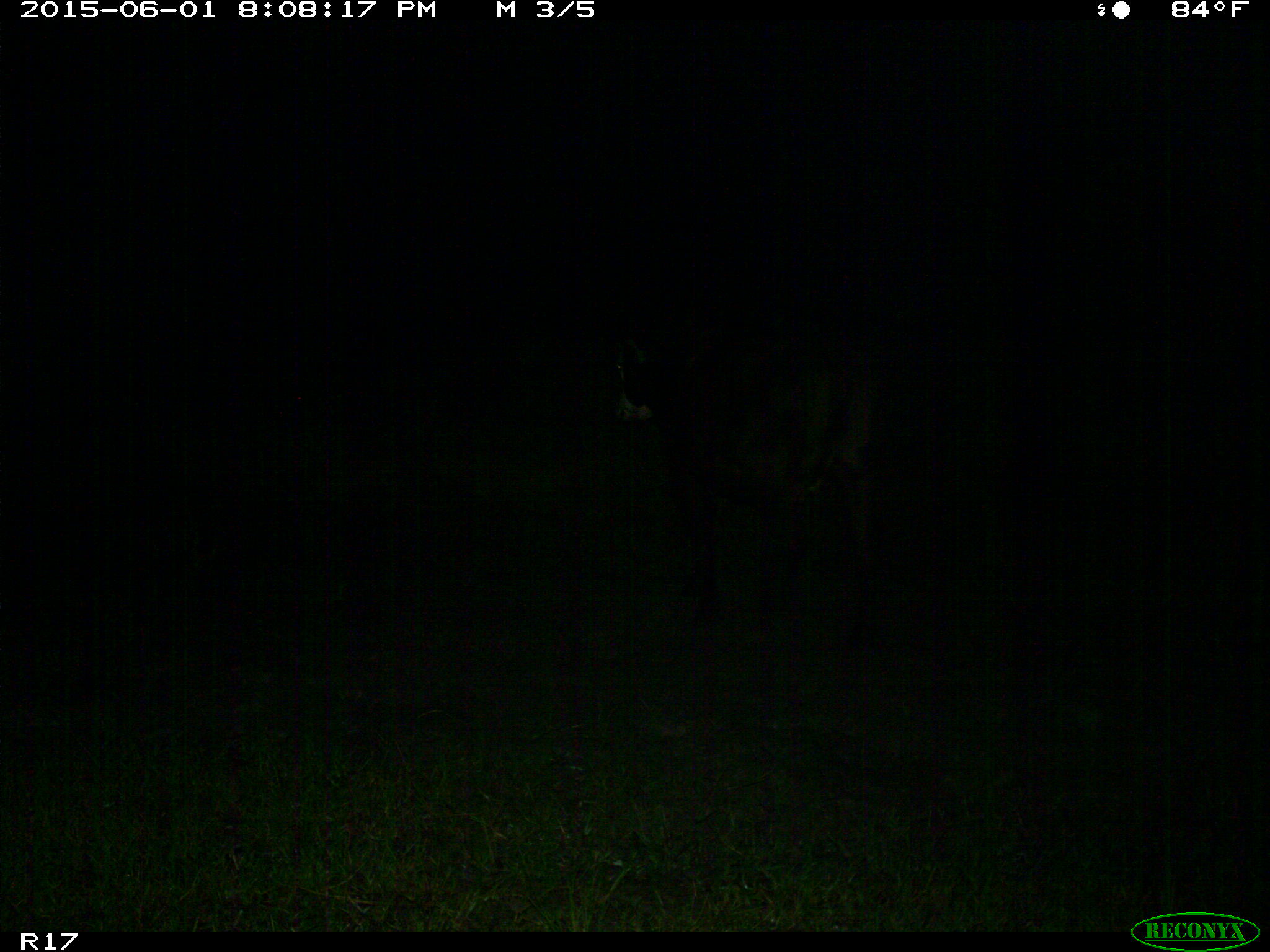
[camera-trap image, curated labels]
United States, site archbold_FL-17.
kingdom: Animalia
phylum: Chordata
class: Mammalia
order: Artiodactyla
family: Bovidae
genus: Bos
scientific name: Bos taurus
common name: domestic cow